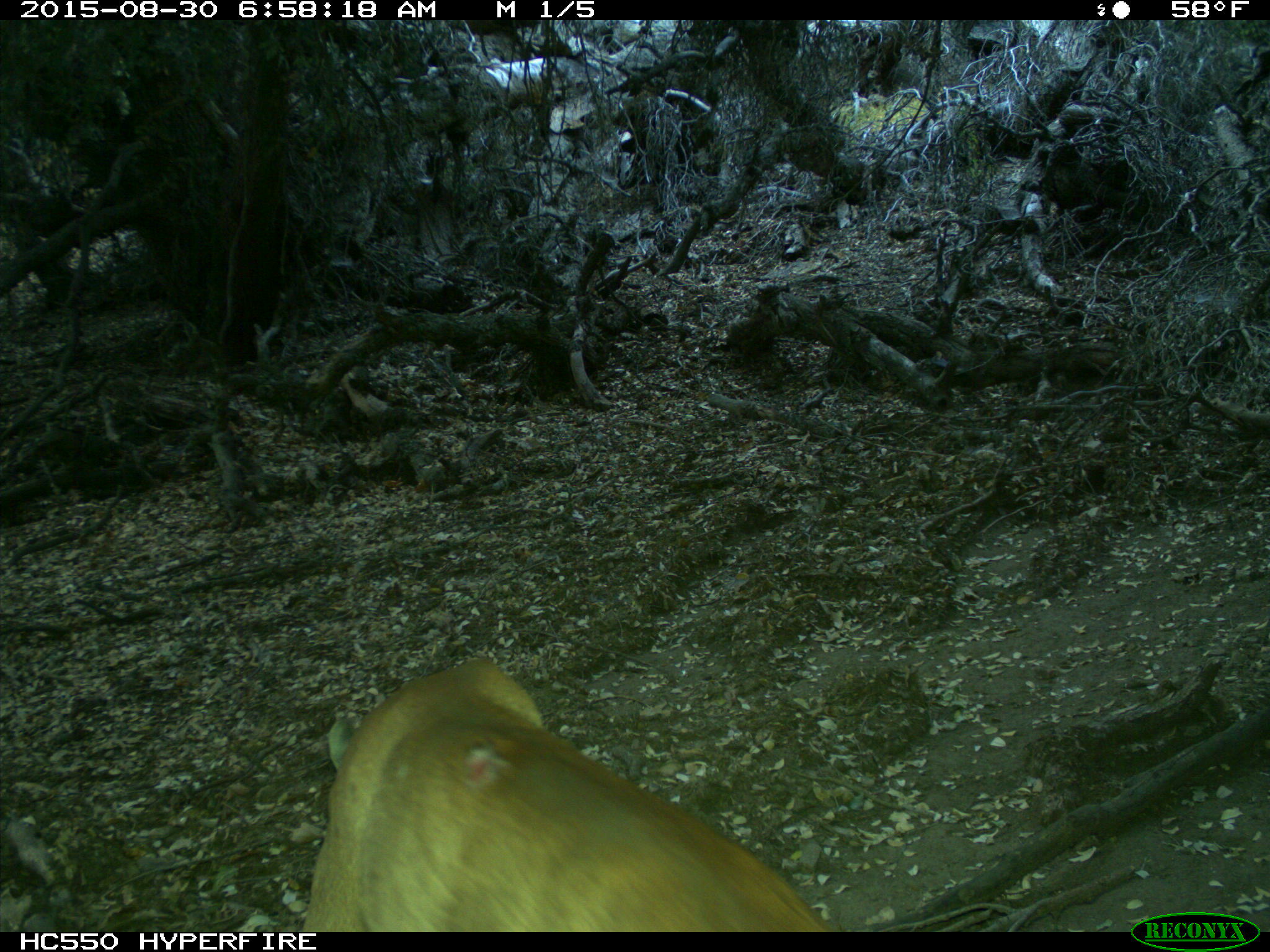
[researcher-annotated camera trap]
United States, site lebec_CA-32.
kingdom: Animalia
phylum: Chordata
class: Mammalia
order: Carnivora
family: Felidae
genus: Puma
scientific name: Puma concolor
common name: mountain lion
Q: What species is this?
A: Puma concolor (mountain lion).